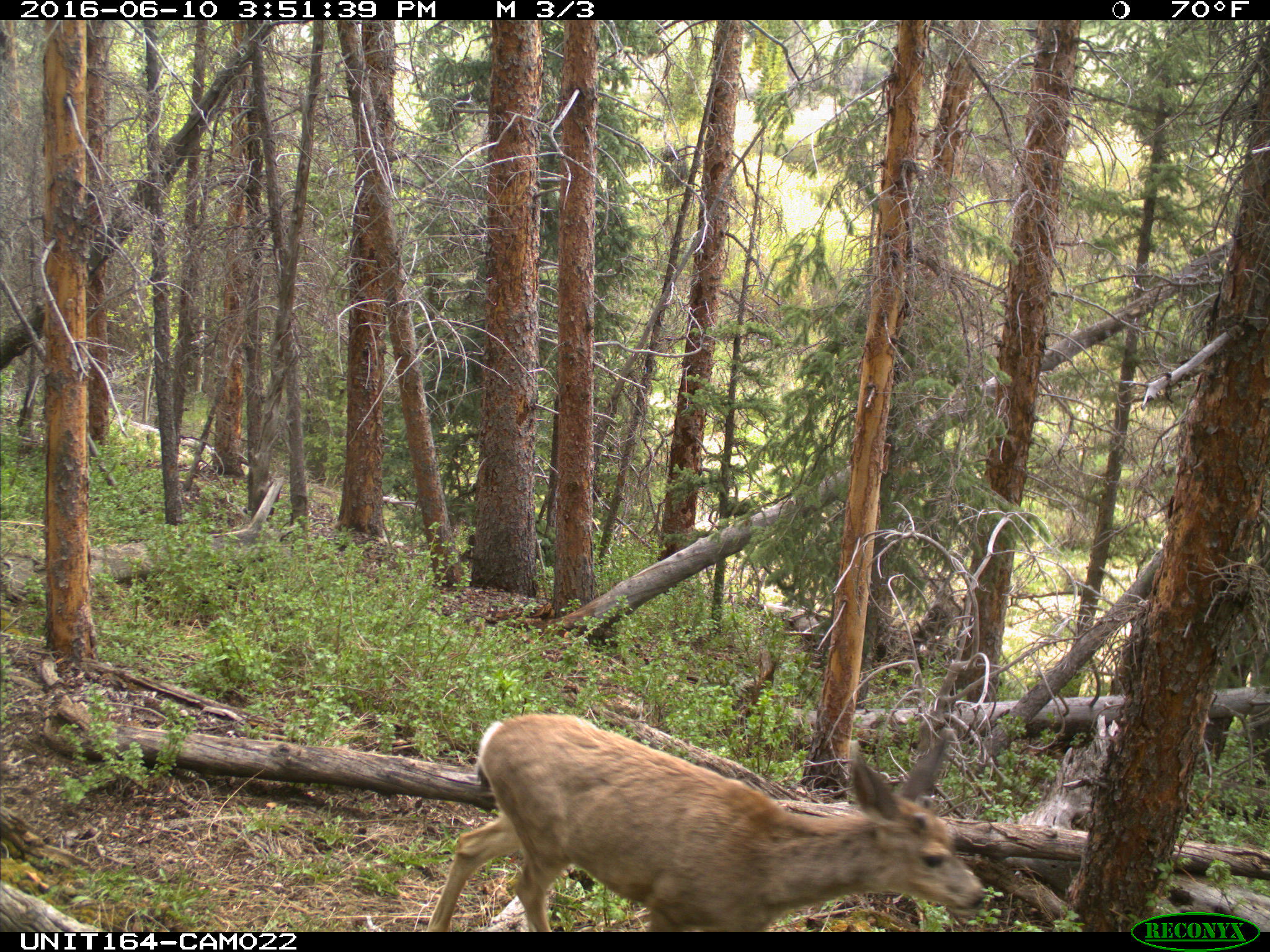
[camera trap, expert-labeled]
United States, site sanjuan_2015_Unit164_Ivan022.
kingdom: Animalia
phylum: Chordata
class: Mammalia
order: Artiodactyla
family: Cervidae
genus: Odocoileus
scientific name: Odocoileus hemionus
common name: mule deer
Odocoileus hemionus (mule deer).